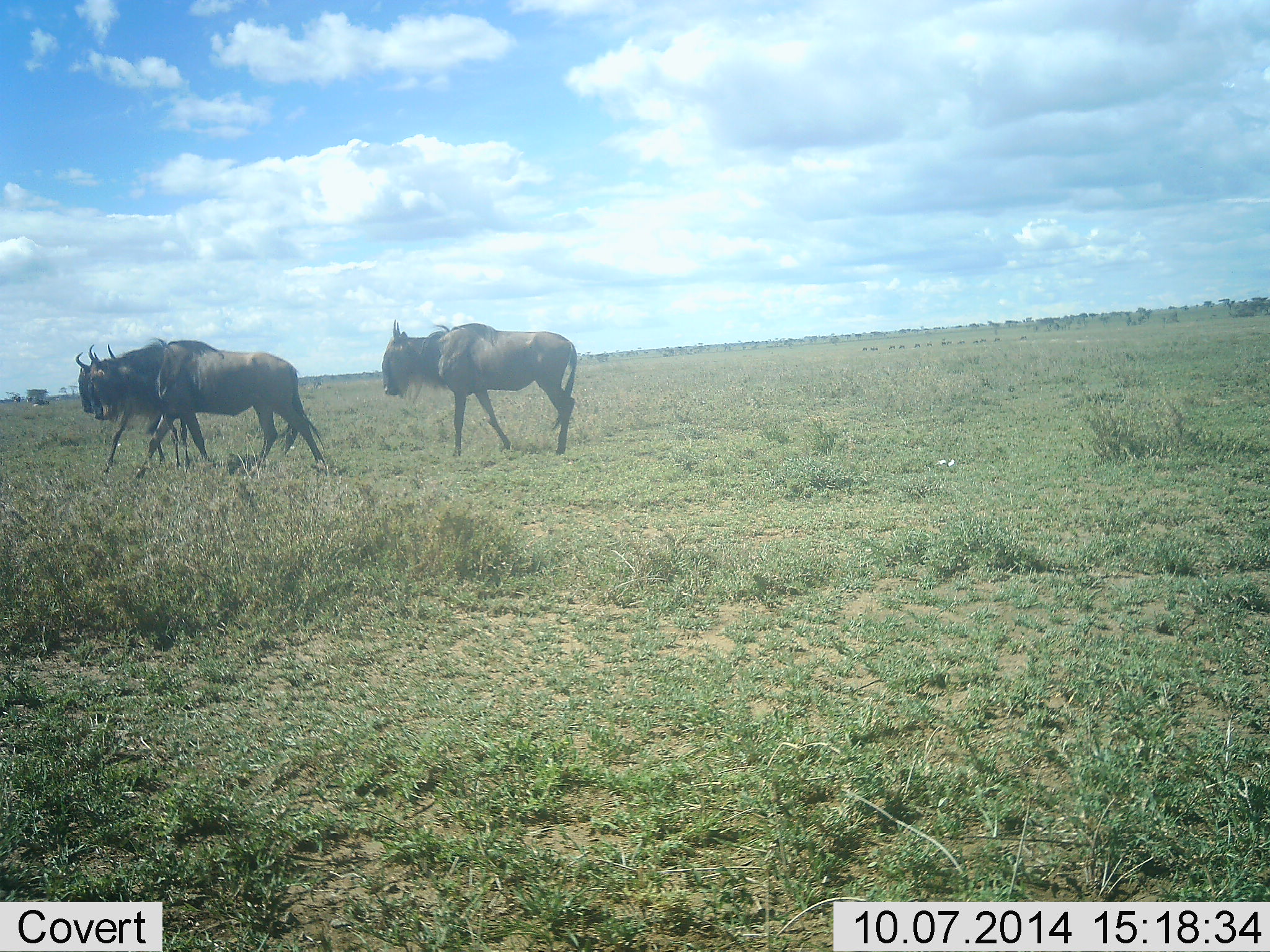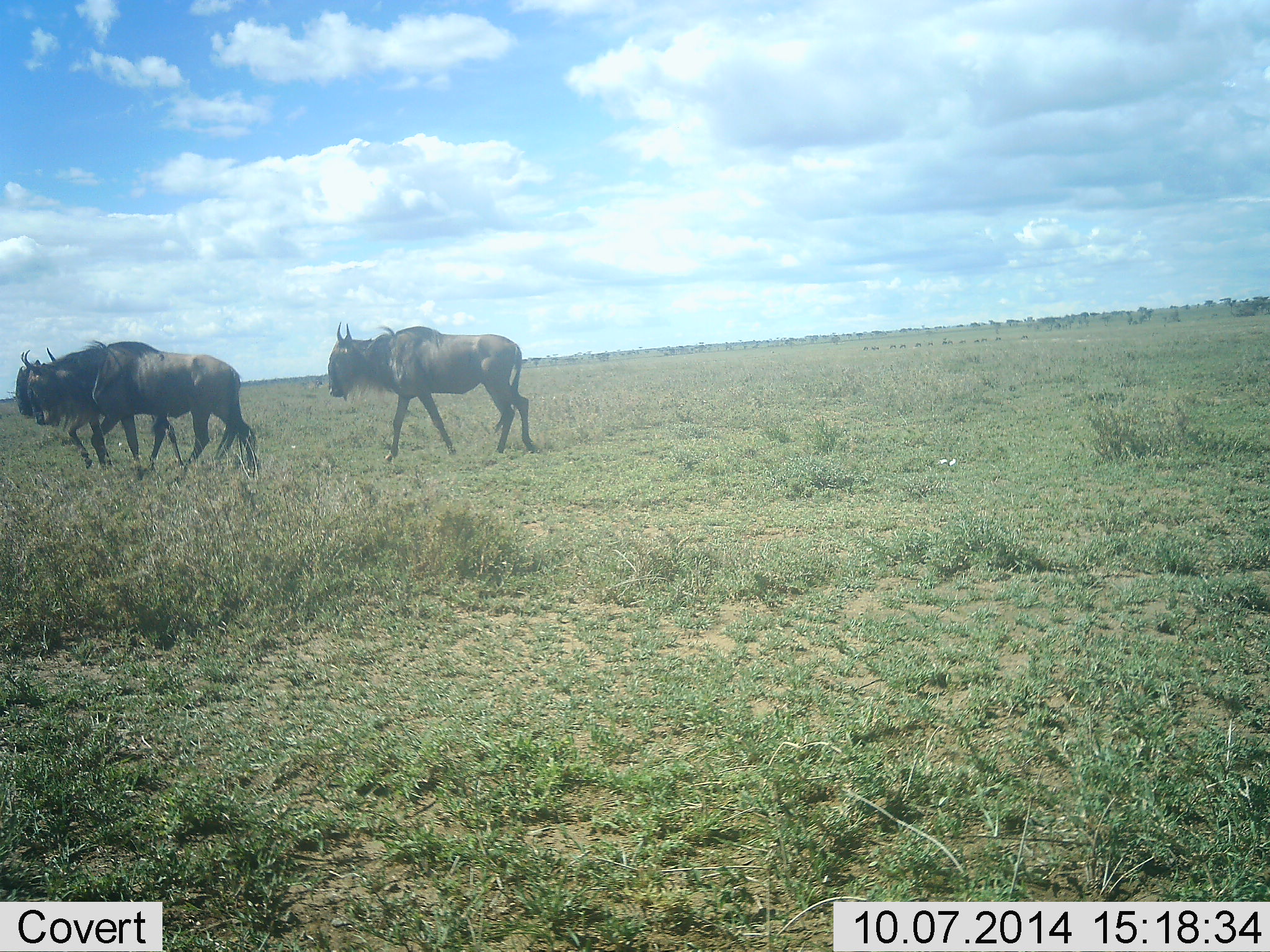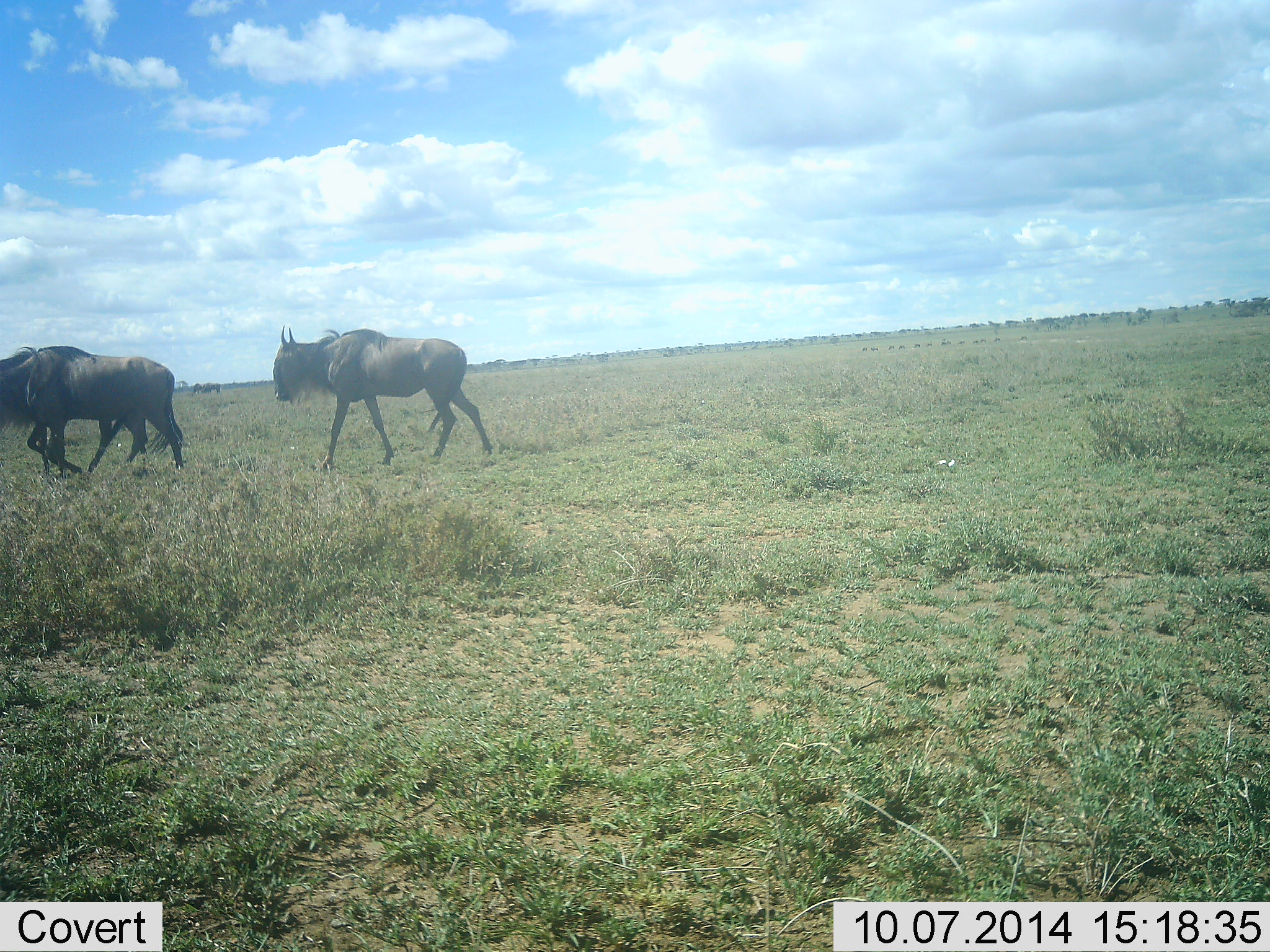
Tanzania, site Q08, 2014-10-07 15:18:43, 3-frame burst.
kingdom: Animalia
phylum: Chordata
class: Mammalia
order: Artiodactyla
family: Bovidae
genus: Connochaetes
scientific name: Connochaetes taurinus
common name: blue wildebeest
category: wildebeest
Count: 3.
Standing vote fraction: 10%.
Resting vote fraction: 0%.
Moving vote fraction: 90%.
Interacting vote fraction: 0%.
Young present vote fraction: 0%.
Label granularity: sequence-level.